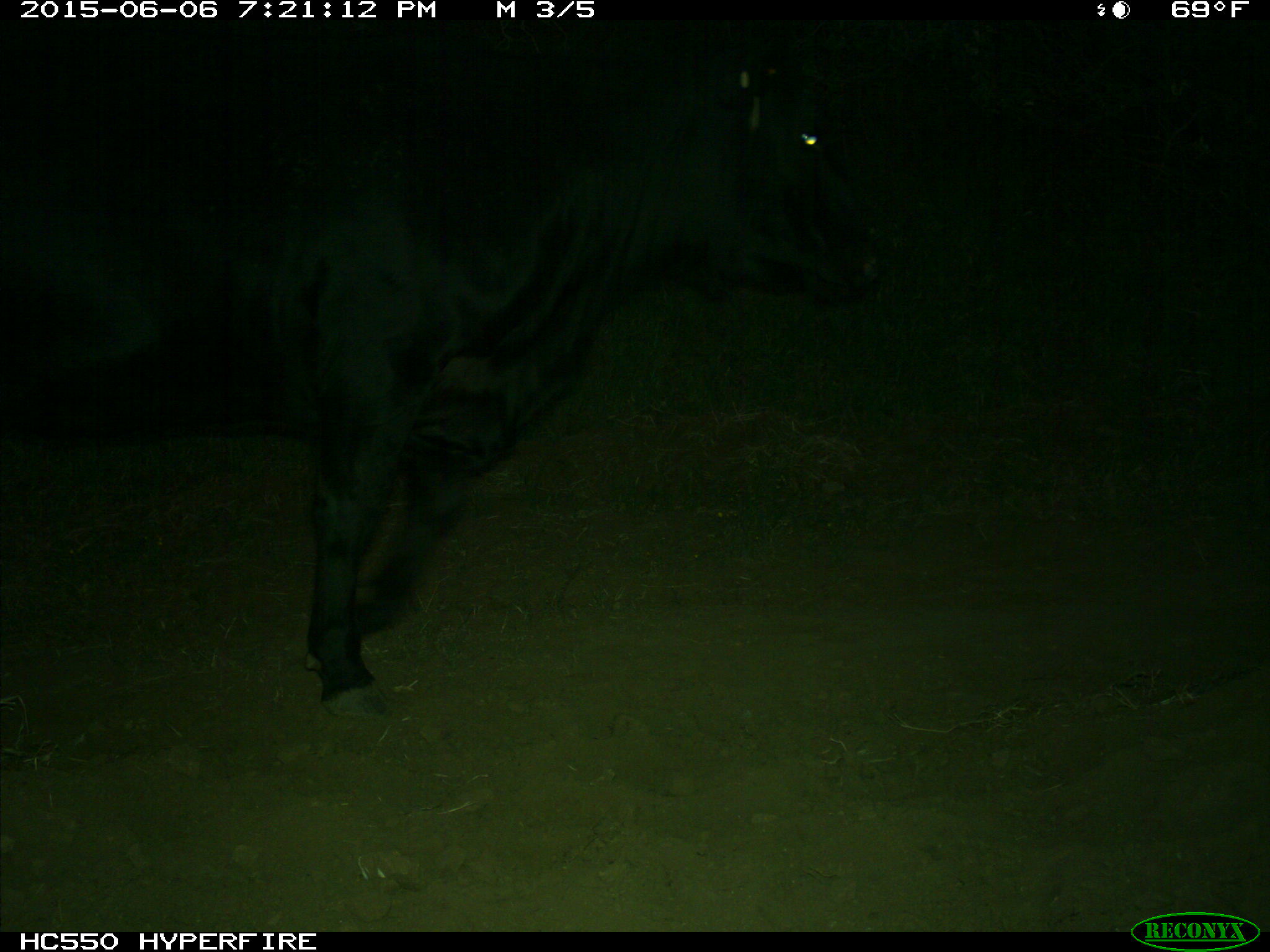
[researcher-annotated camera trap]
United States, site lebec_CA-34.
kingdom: Animalia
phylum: Chordata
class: Mammalia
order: Artiodactyla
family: Bovidae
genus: Bos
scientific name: Bos taurus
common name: domestic cow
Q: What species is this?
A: Bos taurus (domestic cow).